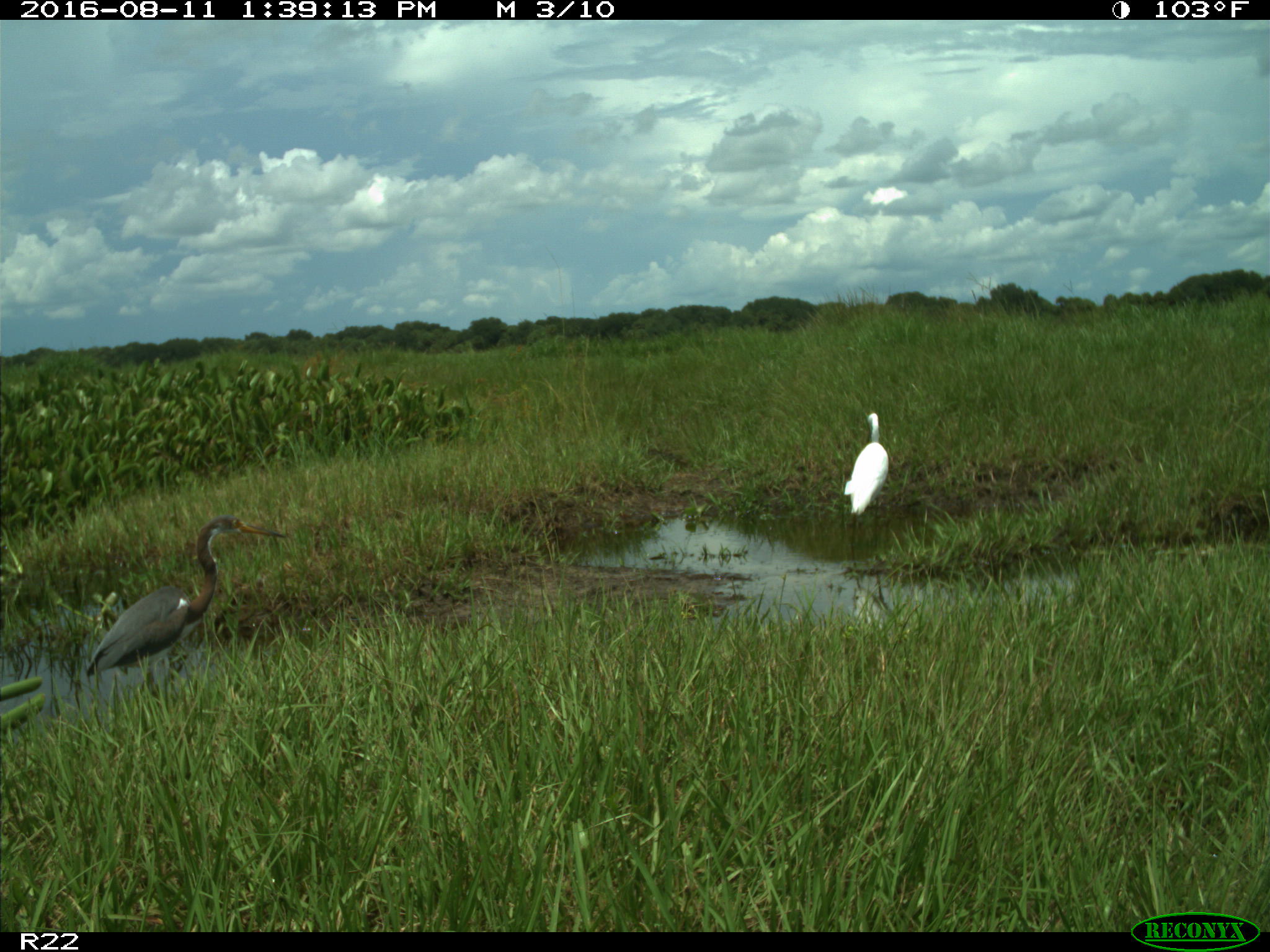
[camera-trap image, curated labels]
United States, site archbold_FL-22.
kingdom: Animalia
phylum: Chordata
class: Aves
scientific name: Aves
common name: birds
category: unidentified bird